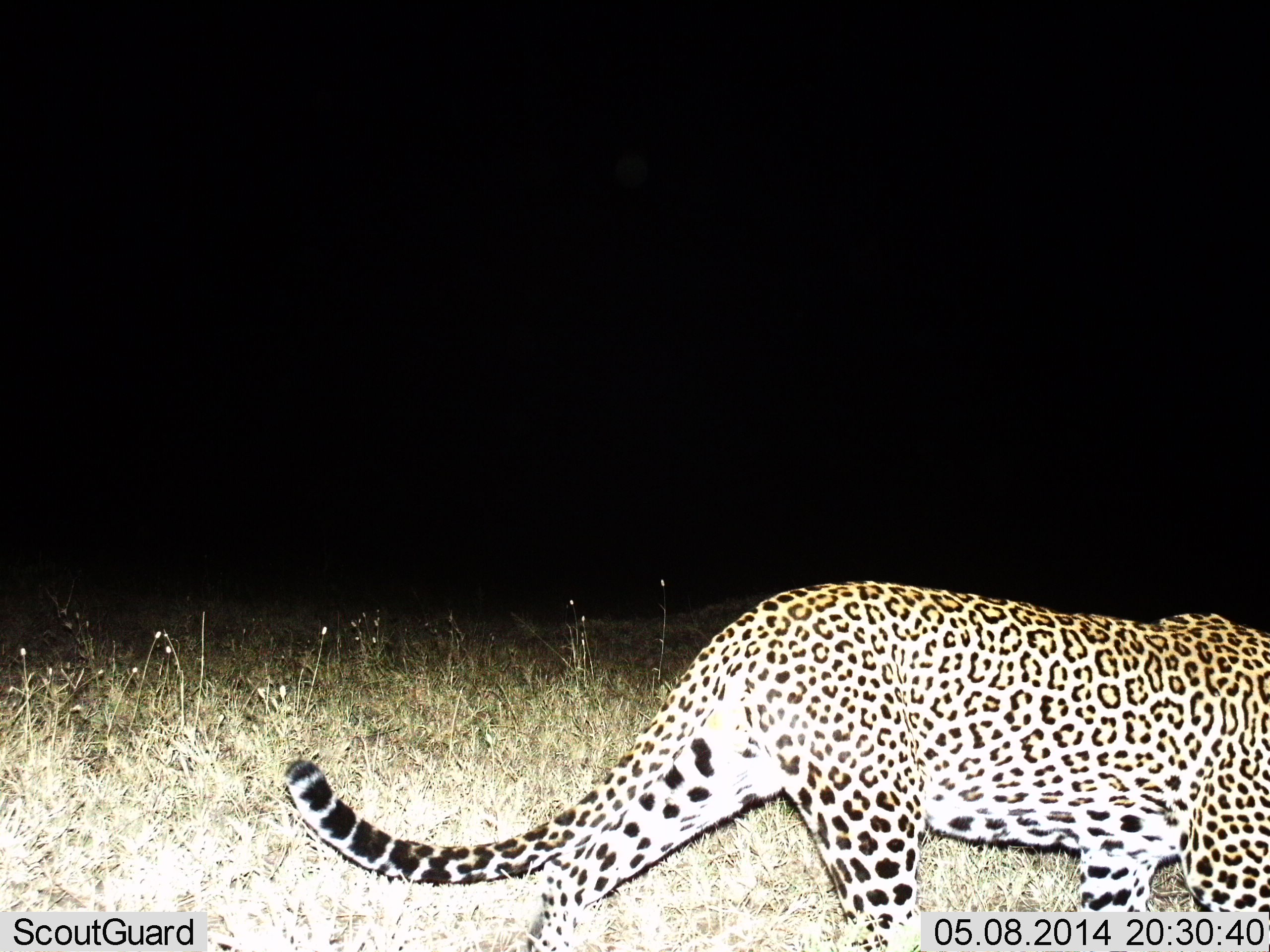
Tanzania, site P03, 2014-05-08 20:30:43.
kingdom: Animalia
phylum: Chordata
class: Mammalia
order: Carnivora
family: Felidae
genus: Panthera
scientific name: Panthera pardus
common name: leopard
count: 1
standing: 0%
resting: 0%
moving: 100%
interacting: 0%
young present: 0%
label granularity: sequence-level